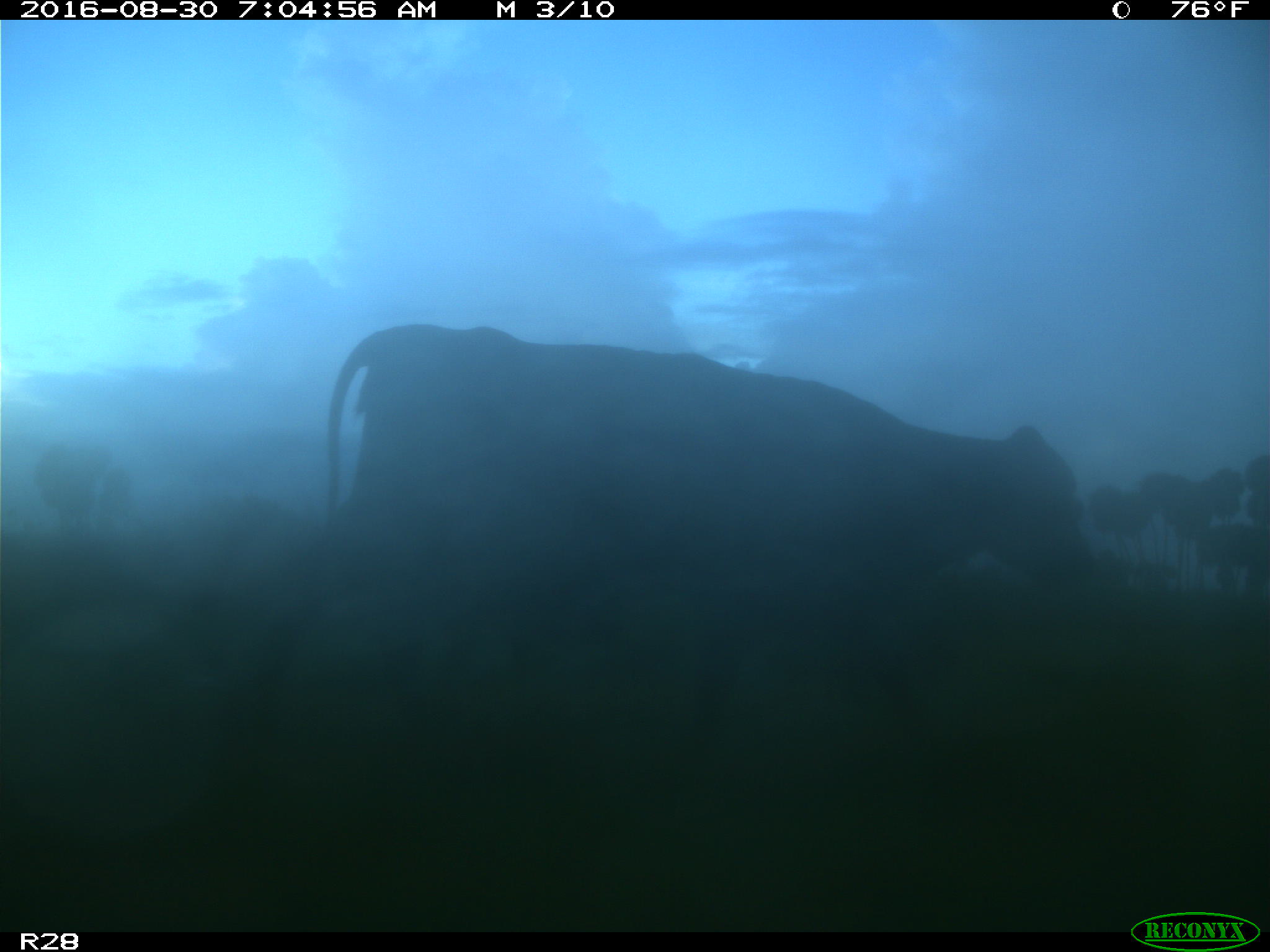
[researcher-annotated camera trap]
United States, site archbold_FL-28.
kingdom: Animalia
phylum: Chordata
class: Mammalia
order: Artiodactyla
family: Bovidae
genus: Bos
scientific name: Bos taurus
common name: domestic cow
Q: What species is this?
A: Bos taurus (domestic cow).